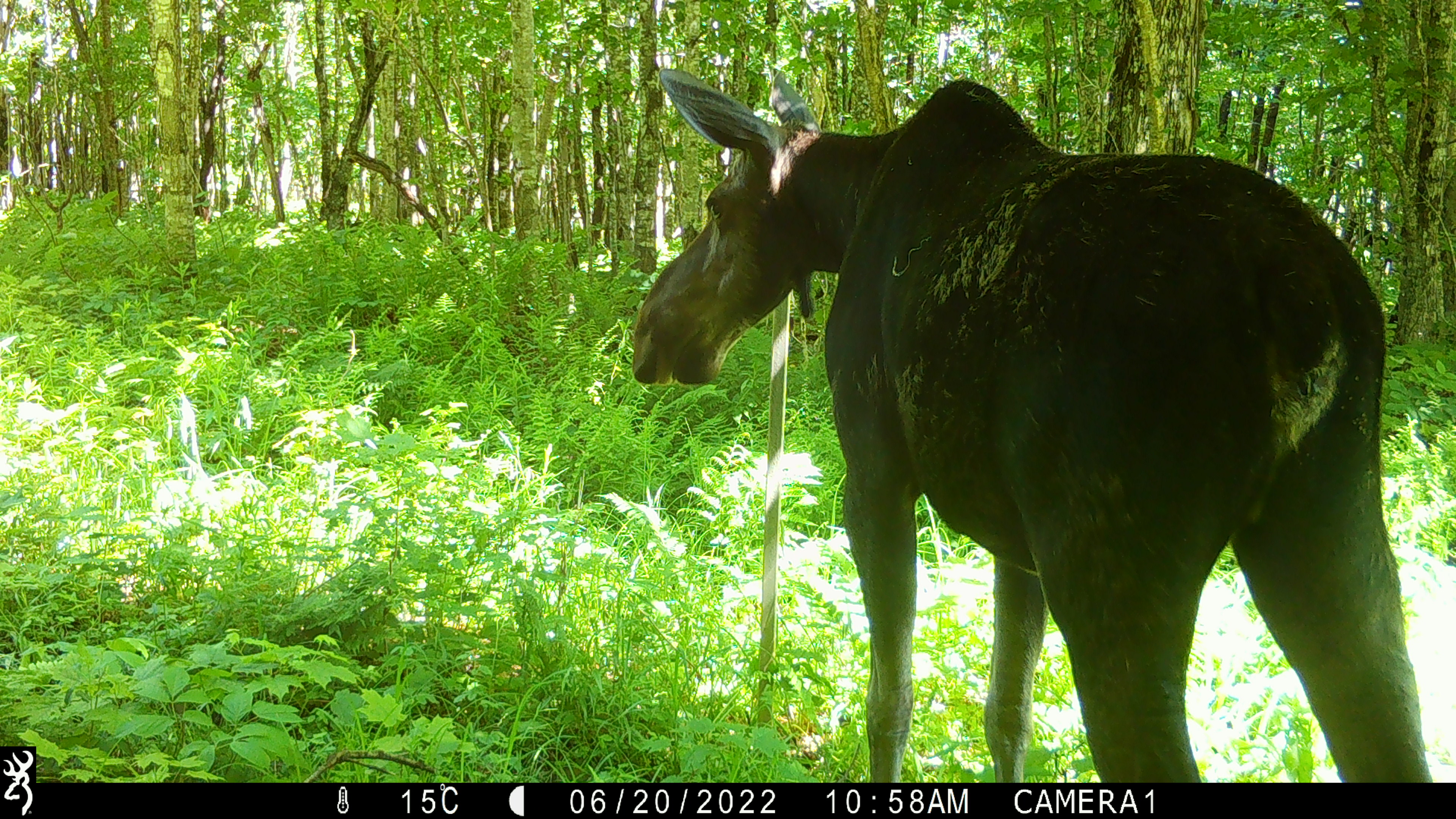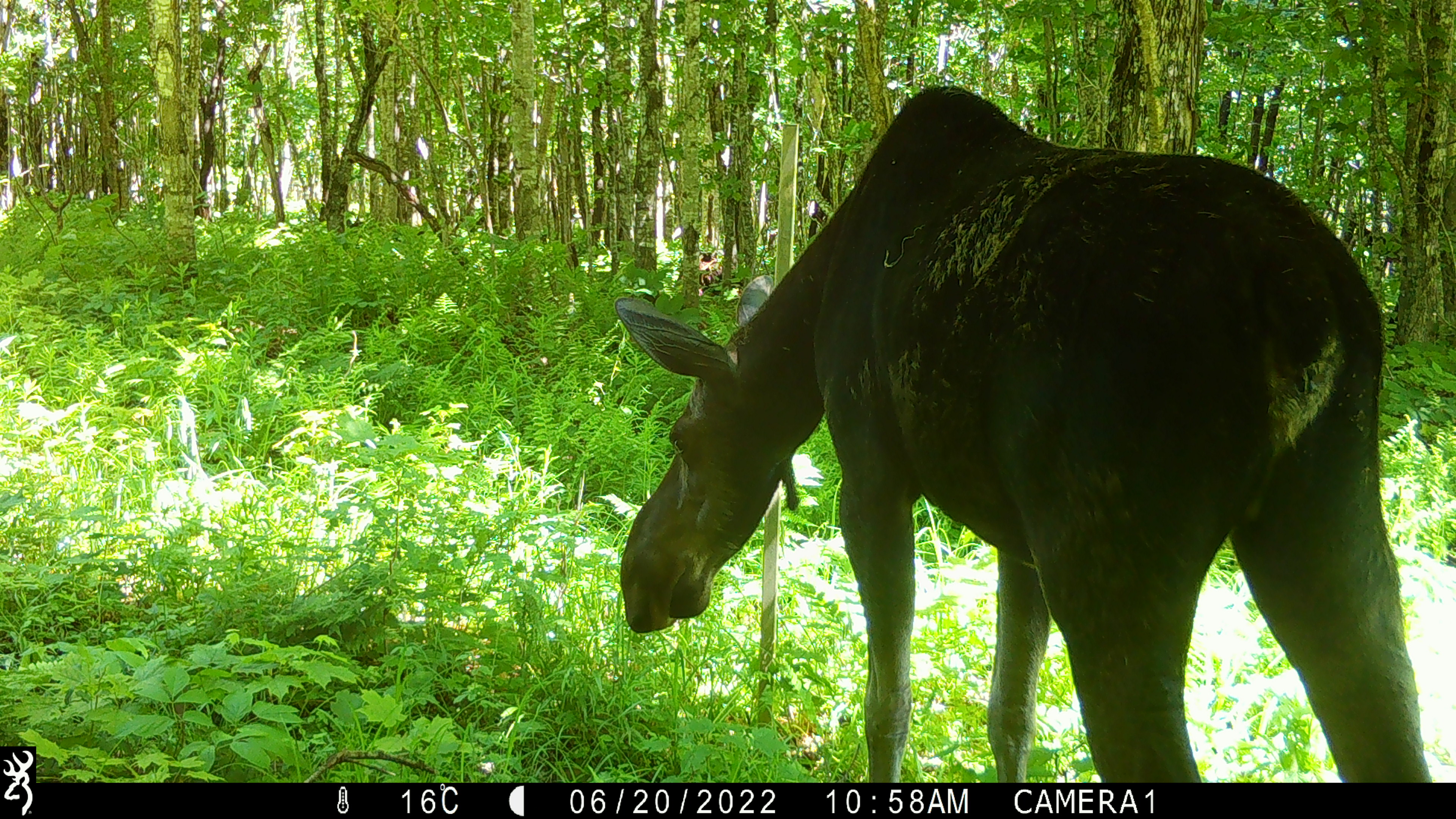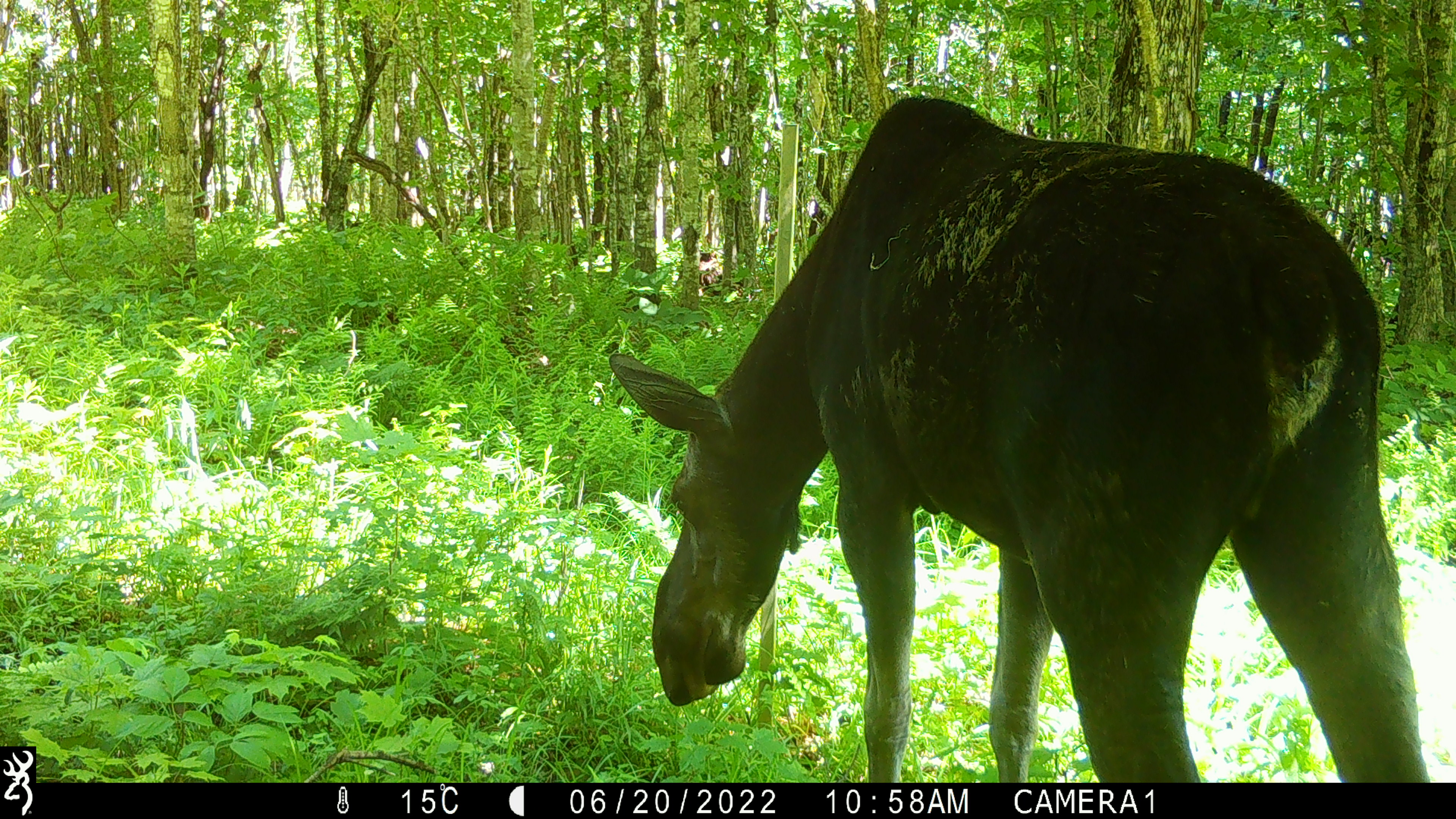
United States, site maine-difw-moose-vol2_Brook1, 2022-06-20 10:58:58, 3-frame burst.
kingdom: Animalia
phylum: Chordata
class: Mammalia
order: Artiodactyla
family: Cervidae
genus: Alces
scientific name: Alces alces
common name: moose